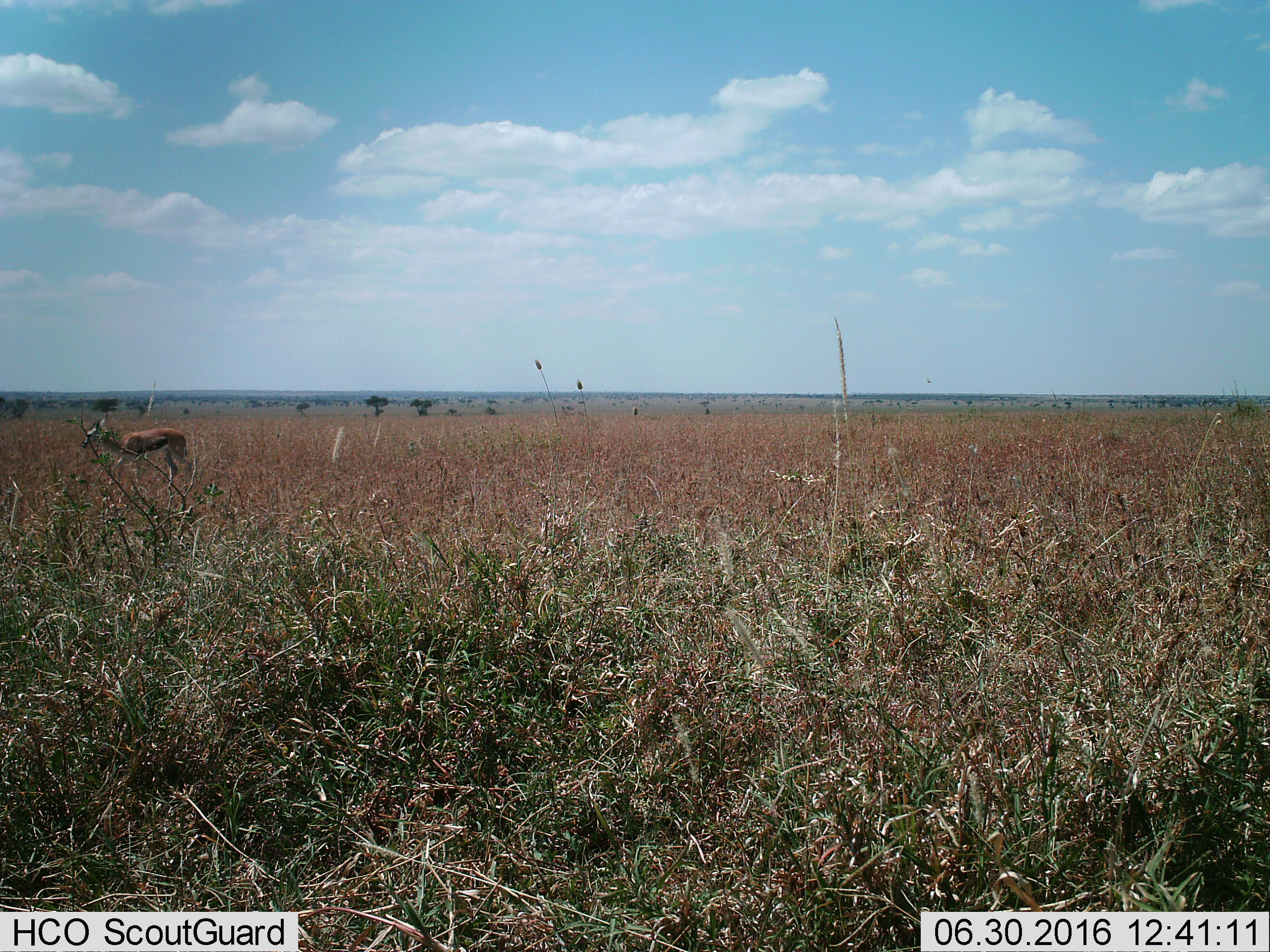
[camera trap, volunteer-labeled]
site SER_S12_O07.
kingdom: Animalia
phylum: Chordata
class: Mammalia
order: Artiodactyla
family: Bovidae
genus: Eudorcas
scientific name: Eudorcas thomsonii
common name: thomson's gazelle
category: gazellethomsons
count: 1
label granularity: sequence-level